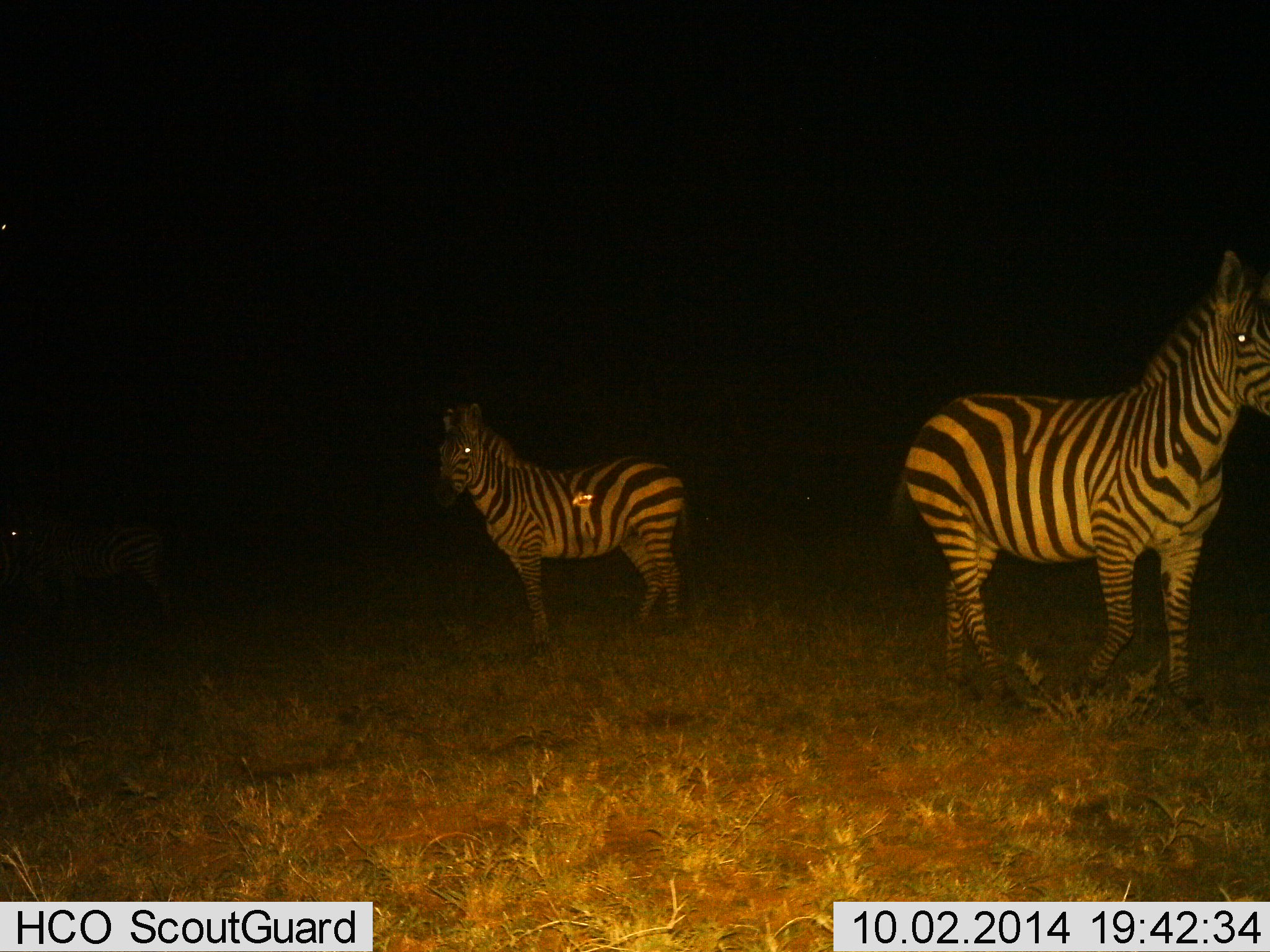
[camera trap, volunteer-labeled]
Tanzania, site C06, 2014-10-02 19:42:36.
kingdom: Animalia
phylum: Chordata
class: Mammalia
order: Perissodactyla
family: Equidae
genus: Equus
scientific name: Equus quagga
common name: plains zebra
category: zebra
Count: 2.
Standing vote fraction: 100%.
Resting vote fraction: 0%.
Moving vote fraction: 10%.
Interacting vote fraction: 0%.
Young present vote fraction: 0%.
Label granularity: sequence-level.